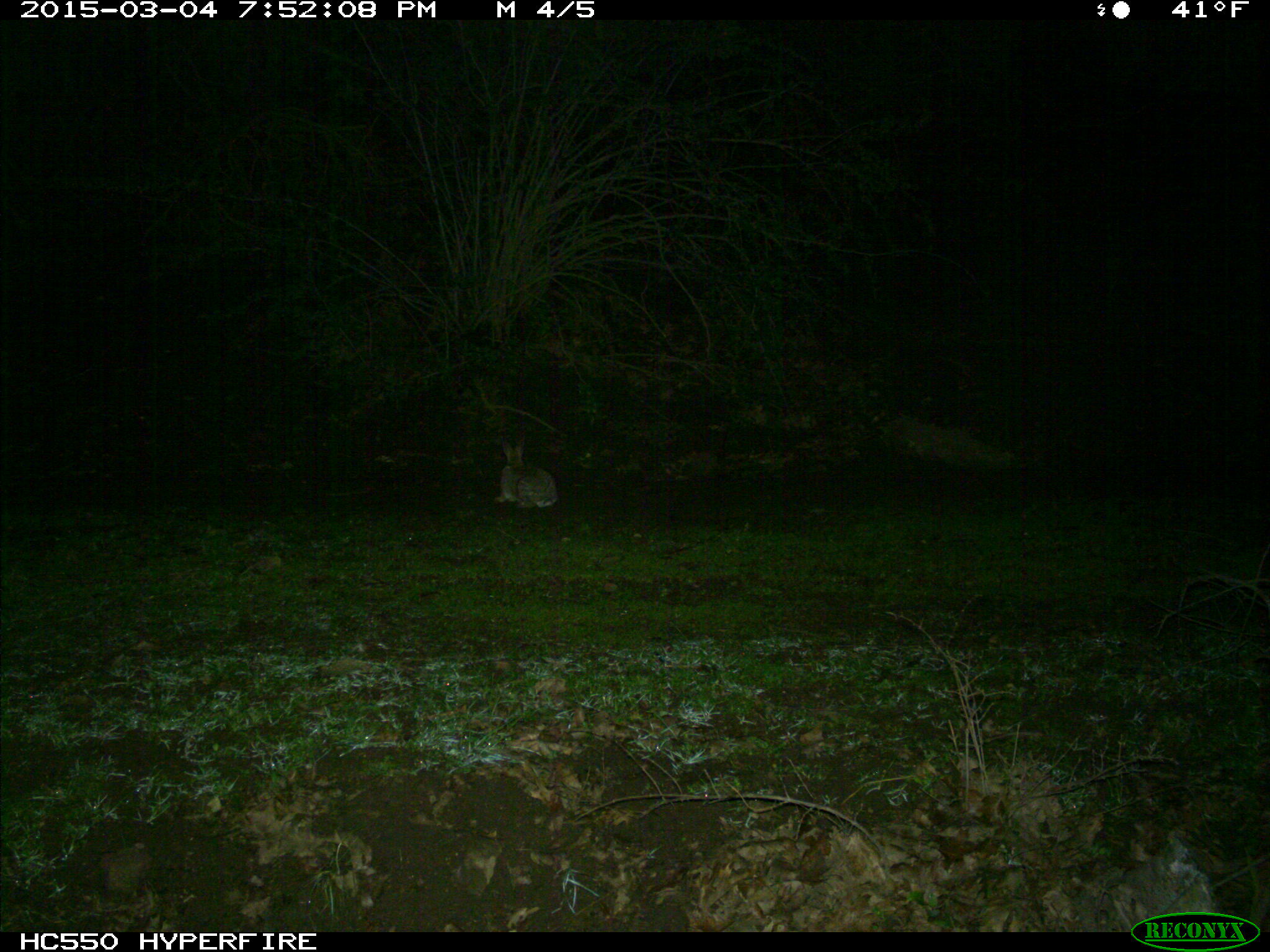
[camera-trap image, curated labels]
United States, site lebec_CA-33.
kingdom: Animalia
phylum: Chordata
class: Mammalia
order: Lagomorpha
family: Leporidae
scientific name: Leporidae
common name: rabbits and hares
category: unidentified rabbit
Unidentified rabbit (rabbits and hares) (Leporidae).